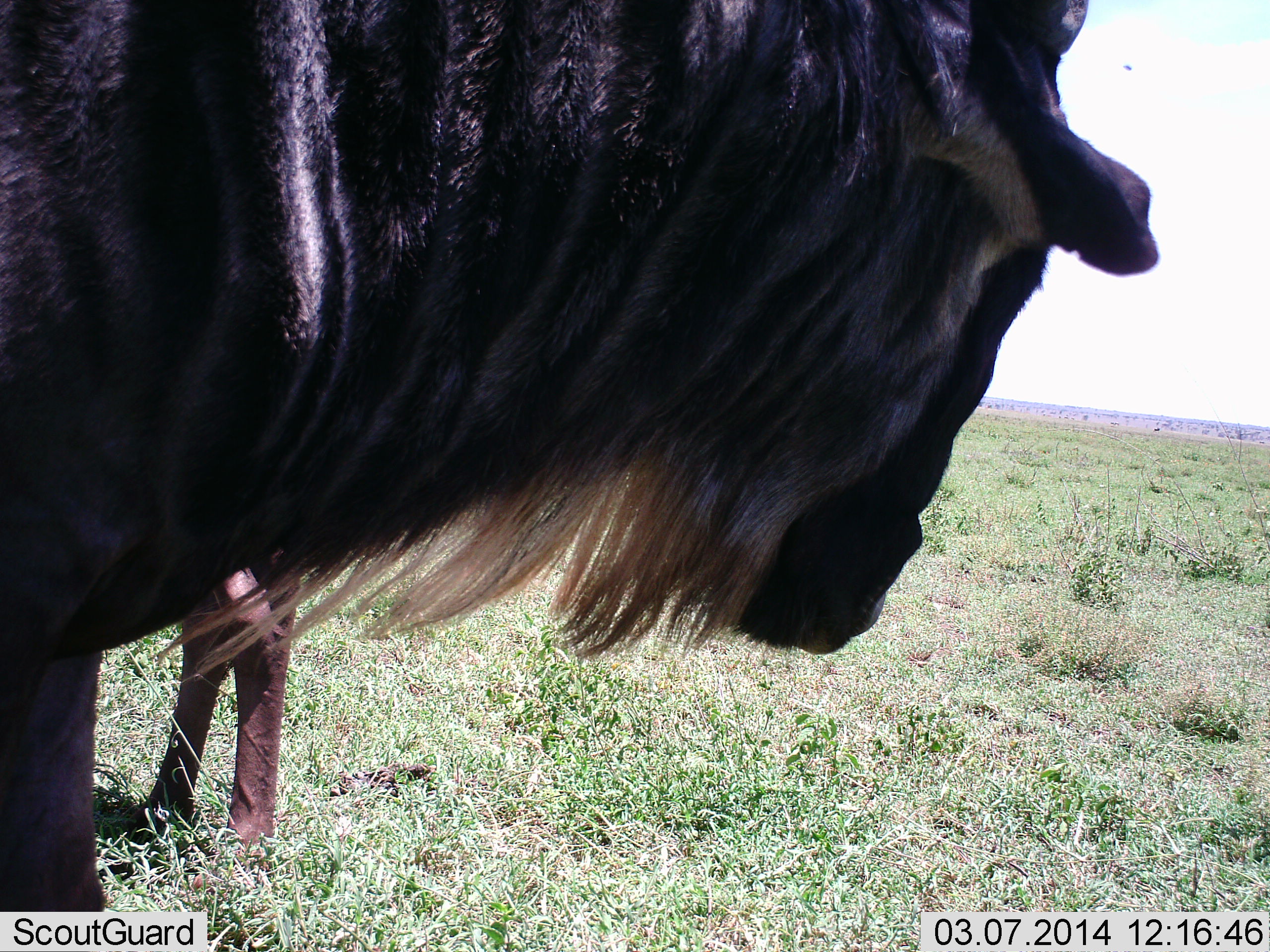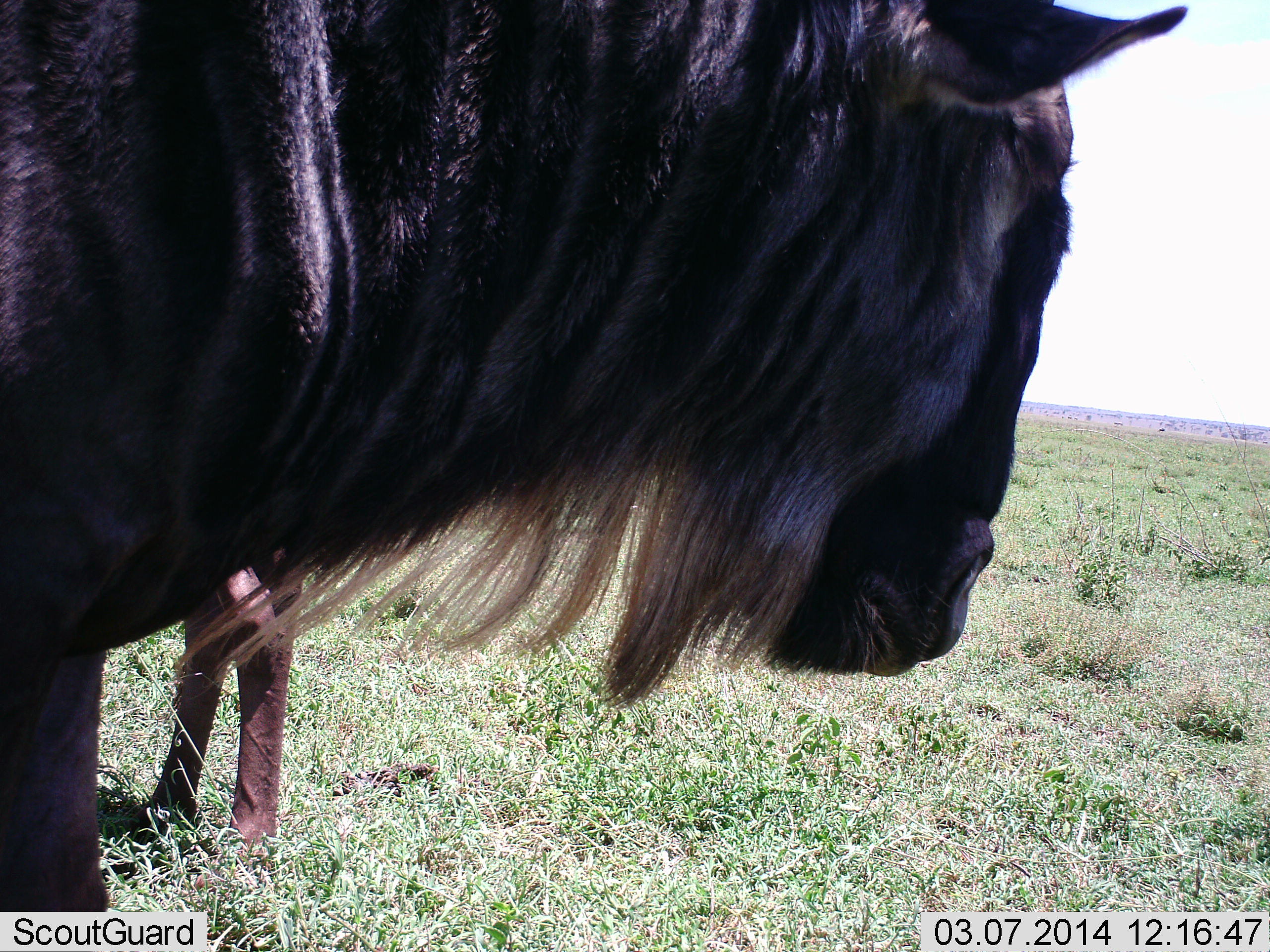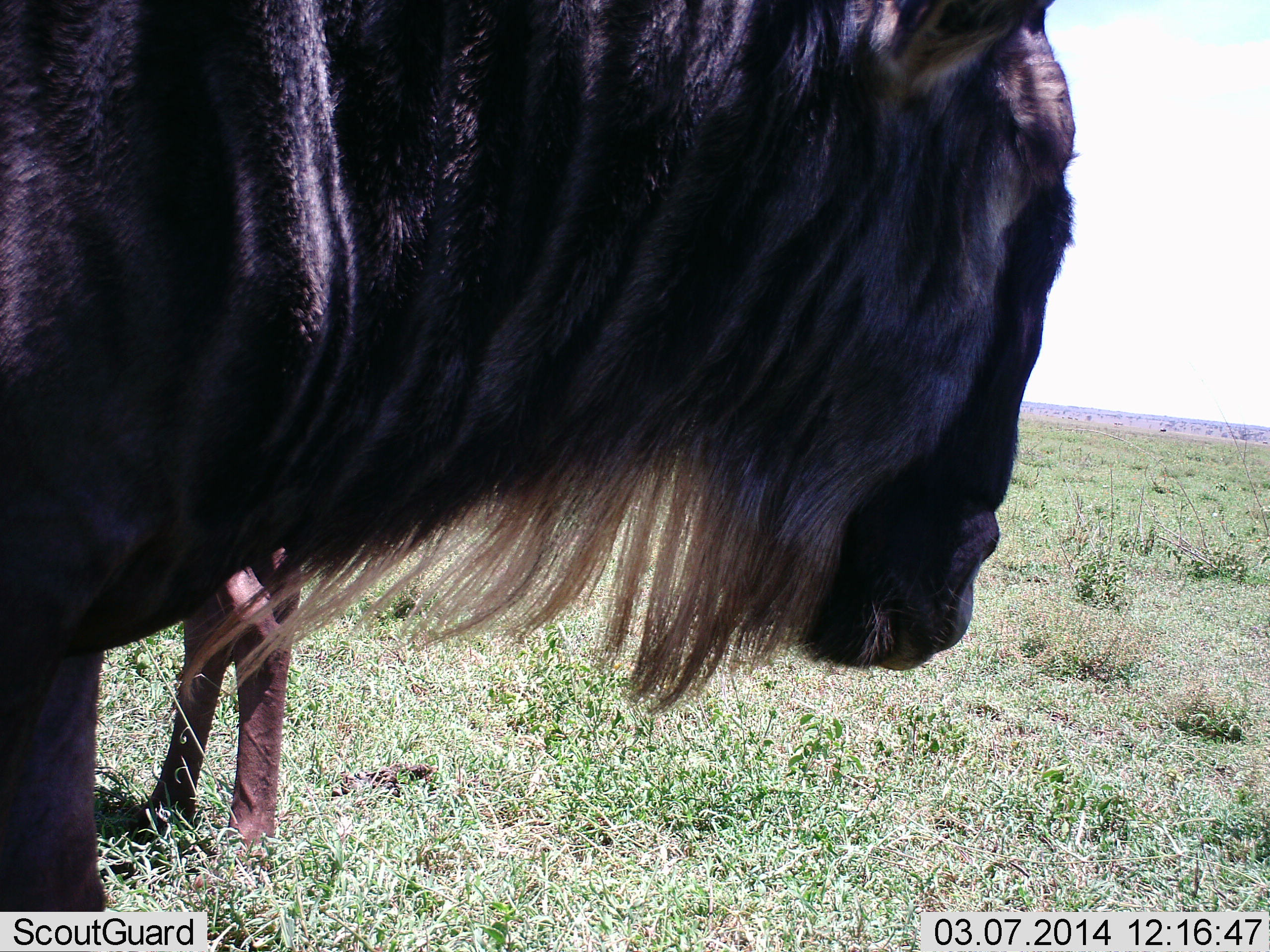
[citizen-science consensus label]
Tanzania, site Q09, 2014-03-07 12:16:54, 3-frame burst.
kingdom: Animalia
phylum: Chordata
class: Mammalia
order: Artiodactyla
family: Bovidae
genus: Connochaetes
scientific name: Connochaetes taurinus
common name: blue wildebeest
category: wildebeest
Wildebeest (blue wildebeest) (Connochaetes taurinus), count 2. Behavior (volunteer vote fractions): standing 93%, resting 0%, moving 2%, interacting 4%. Young present (vote fraction): 9%. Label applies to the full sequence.